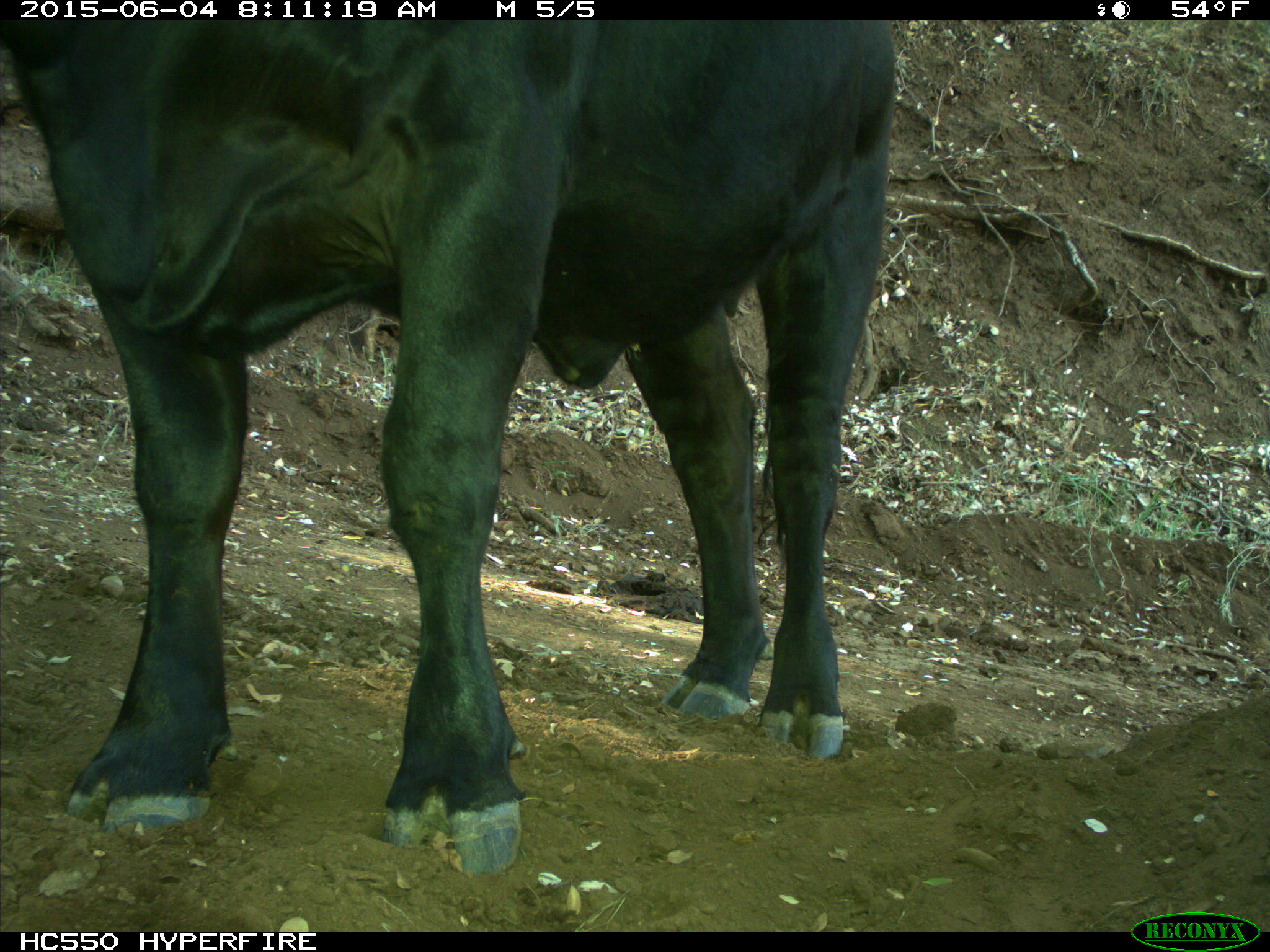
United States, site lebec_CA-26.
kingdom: Animalia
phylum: Chordata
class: Mammalia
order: Artiodactyla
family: Bovidae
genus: Bos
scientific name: Bos taurus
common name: domestic cow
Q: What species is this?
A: Bos taurus (domestic cow).